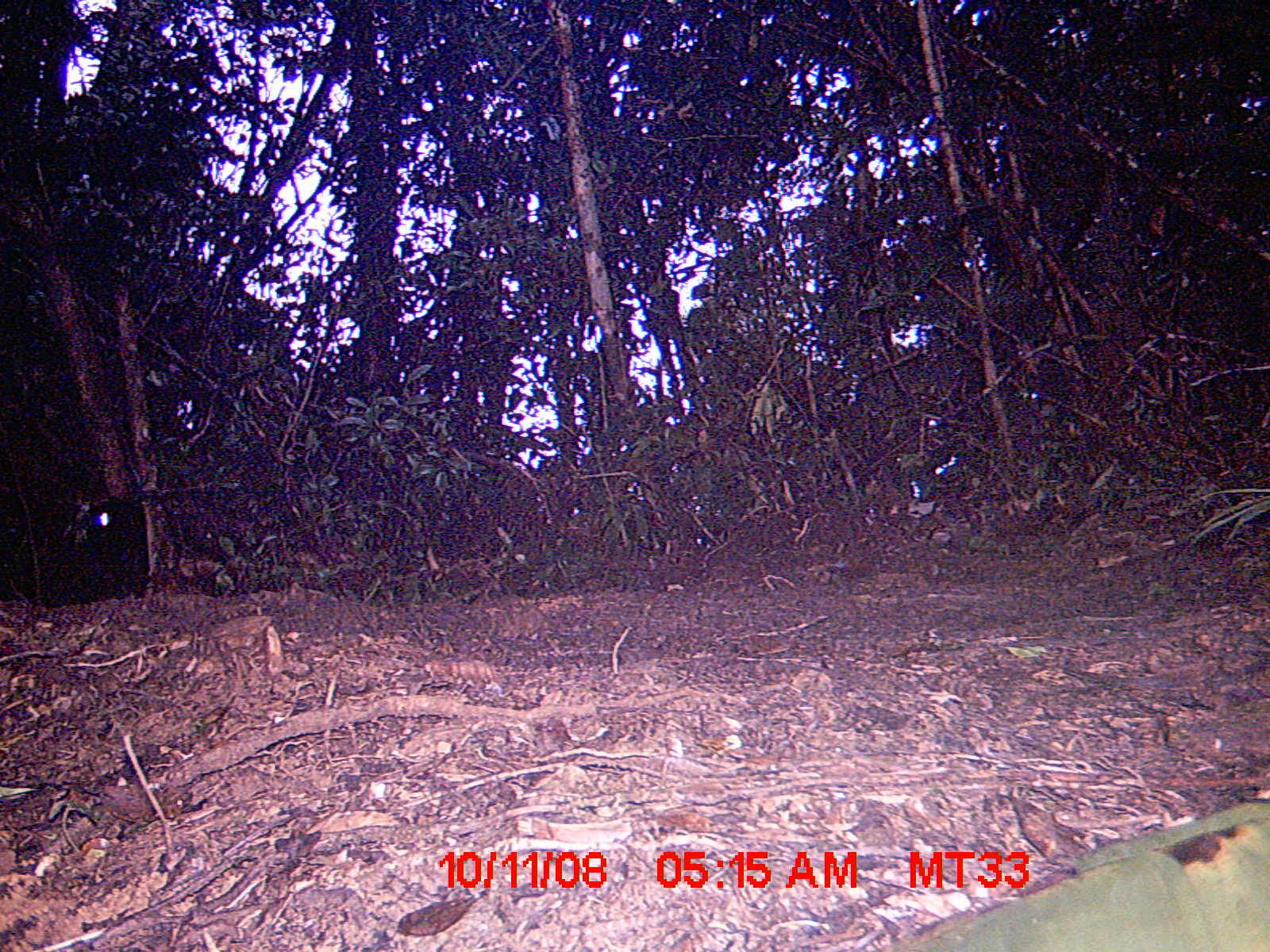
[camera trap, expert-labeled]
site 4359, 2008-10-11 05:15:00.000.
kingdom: Animalia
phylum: Chordata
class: Aves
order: Coraciiformes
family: Brachypteraciidae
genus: Brachypteracias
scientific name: Brachypteracias squamiger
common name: scaly ground-roller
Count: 1.